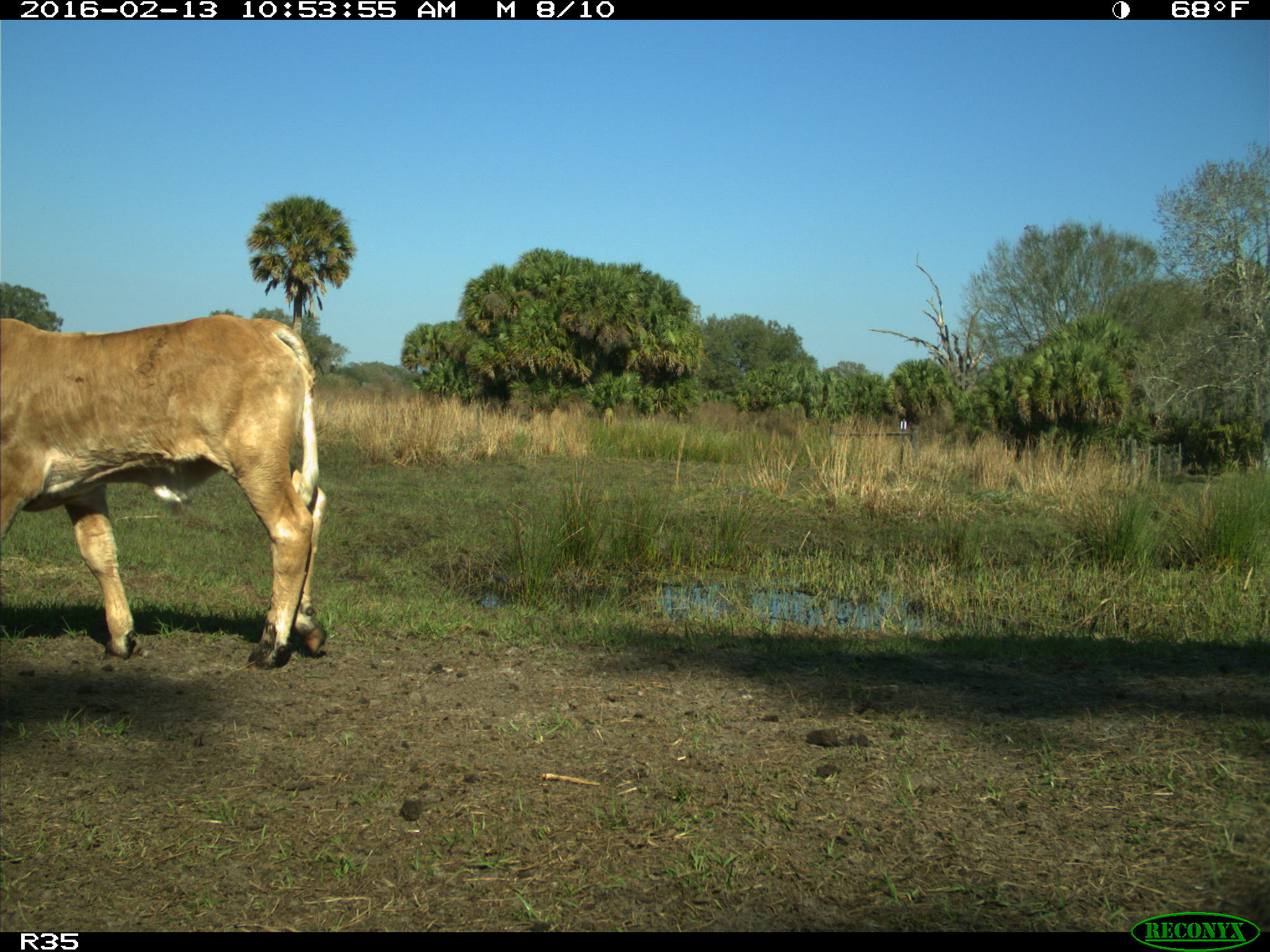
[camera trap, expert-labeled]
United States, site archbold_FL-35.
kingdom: Animalia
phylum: Chordata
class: Mammalia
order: Artiodactyla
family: Bovidae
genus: Bos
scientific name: Bos taurus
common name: domestic cow